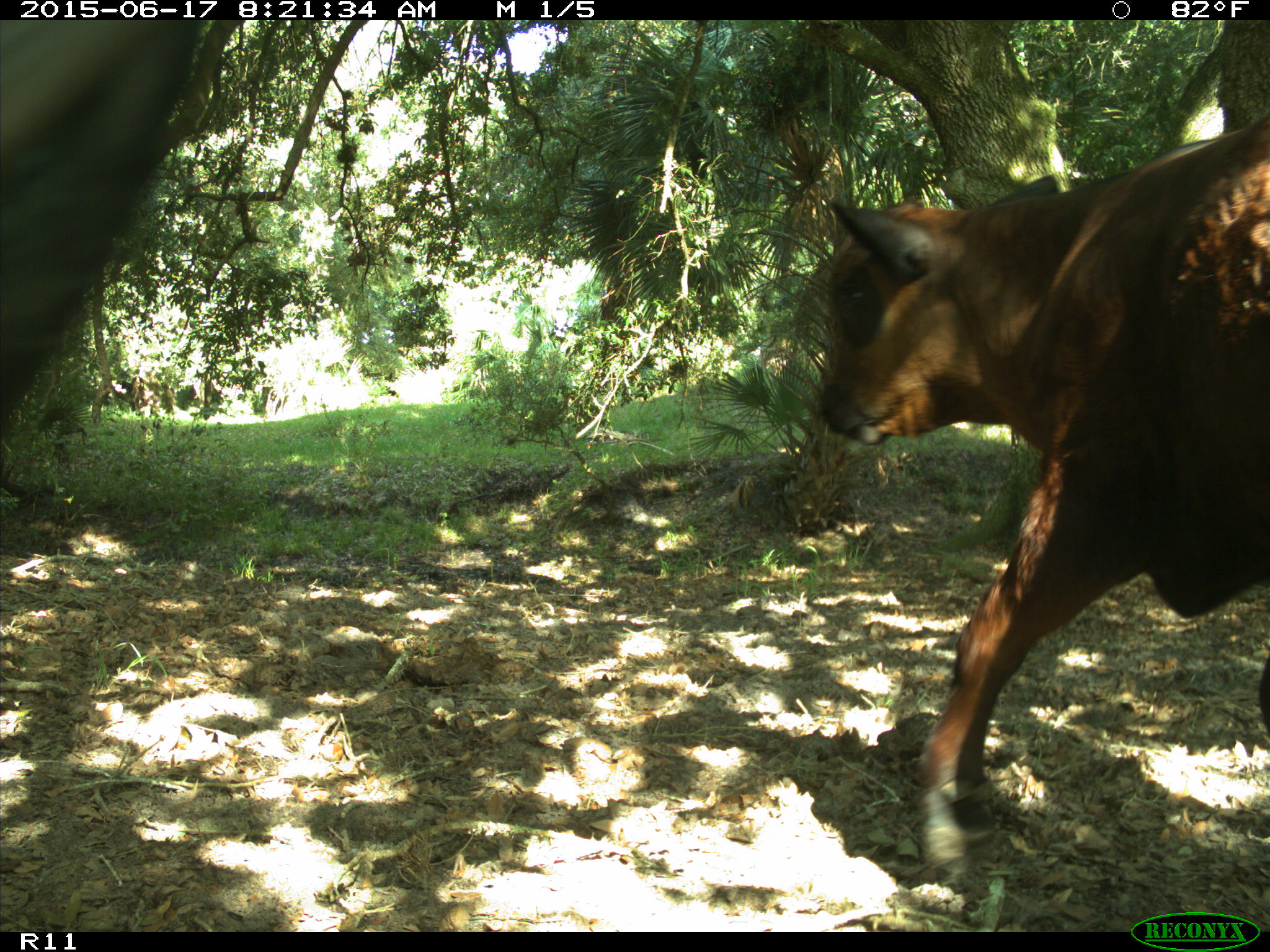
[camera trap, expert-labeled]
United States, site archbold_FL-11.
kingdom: Animalia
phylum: Chordata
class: Mammalia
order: Artiodactyla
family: Bovidae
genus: Bos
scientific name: Bos taurus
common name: domestic cow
Bos taurus (domestic cow).